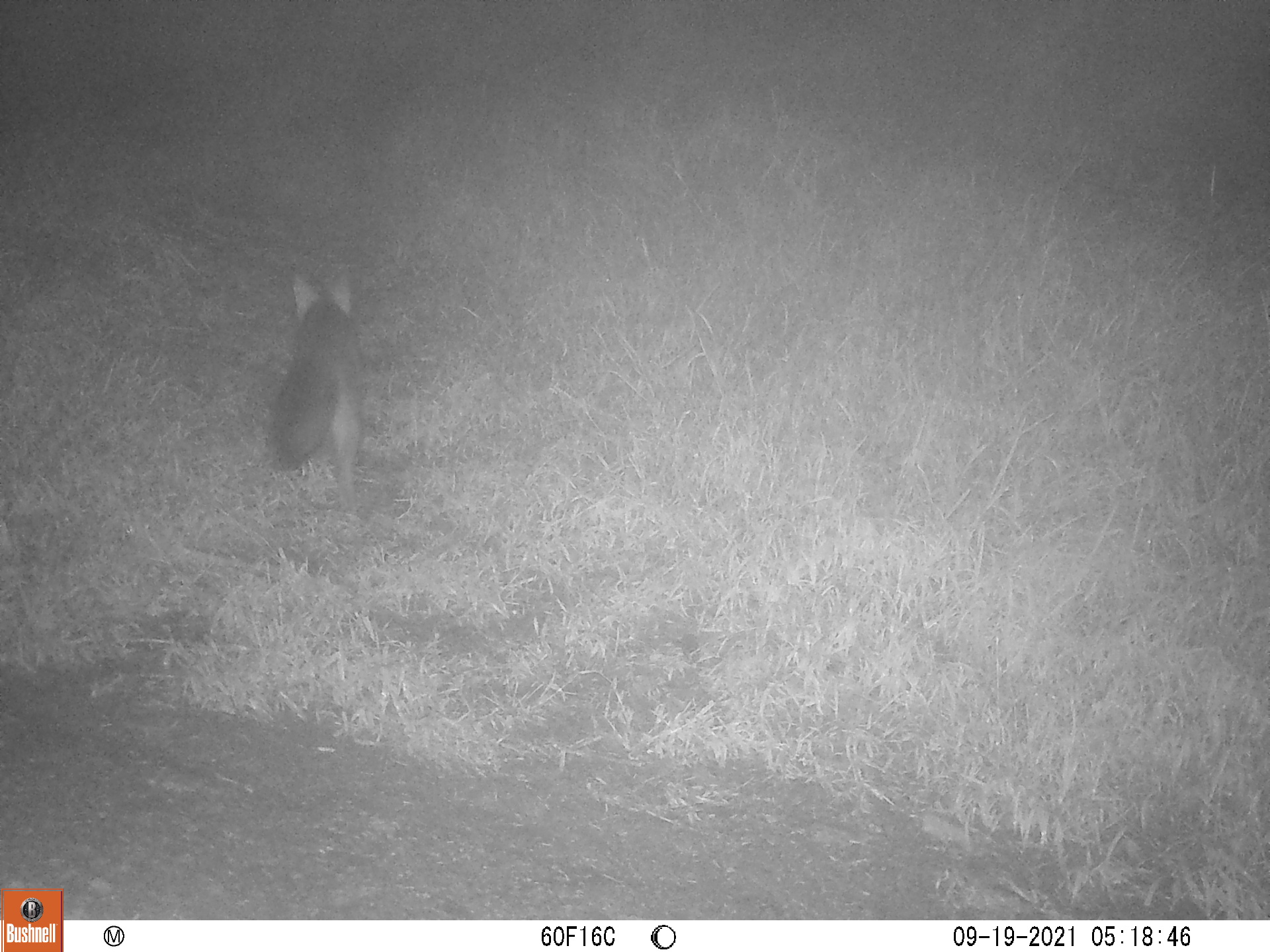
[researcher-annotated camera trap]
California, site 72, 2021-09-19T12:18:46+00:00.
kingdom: Animalia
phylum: Chordata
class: Mammalia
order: Carnivora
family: Canidae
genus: Urocyon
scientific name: Urocyon cinereoargenteus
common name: gray fox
Gray fox (Urocyon cinereoargenteus).